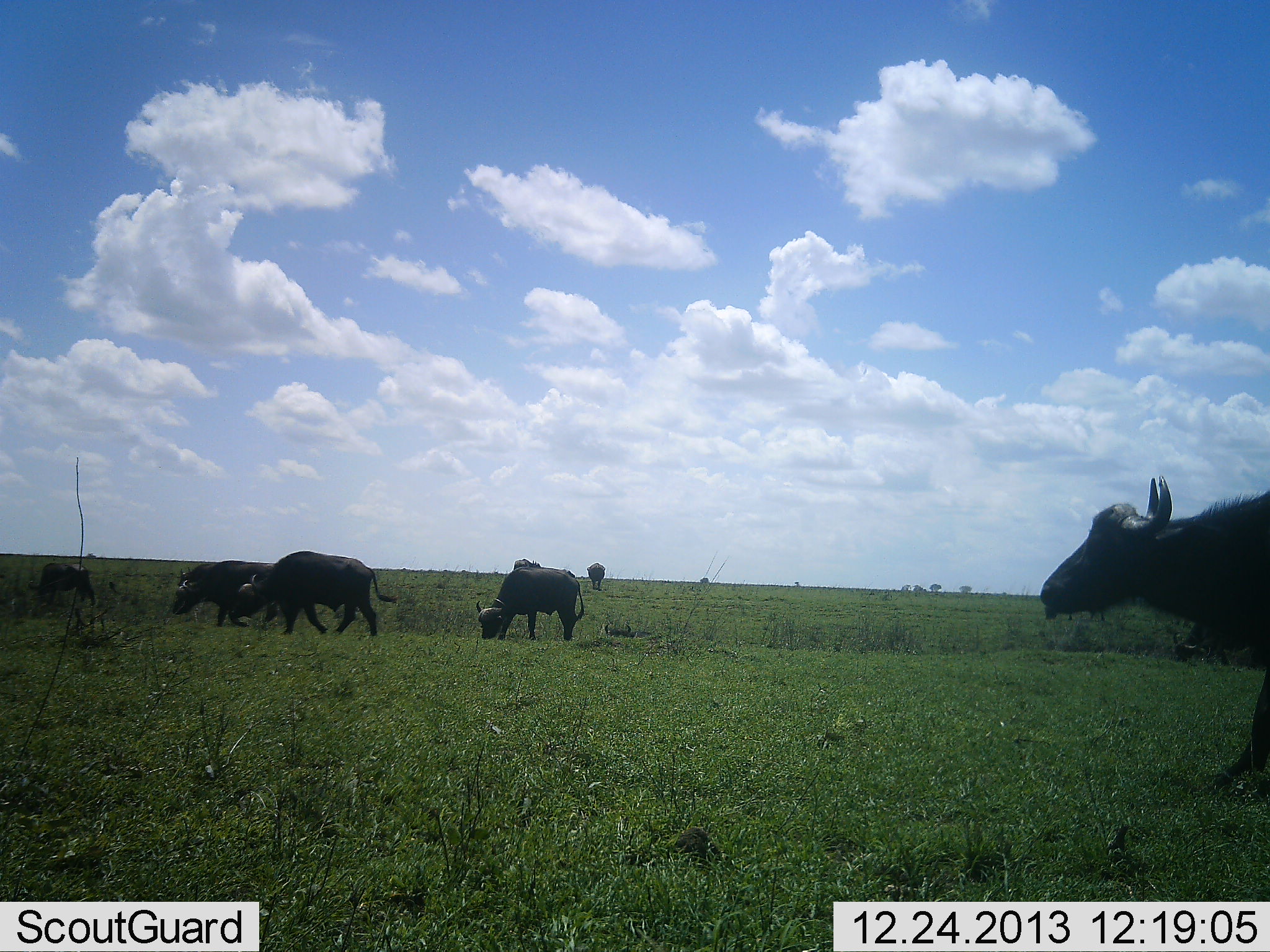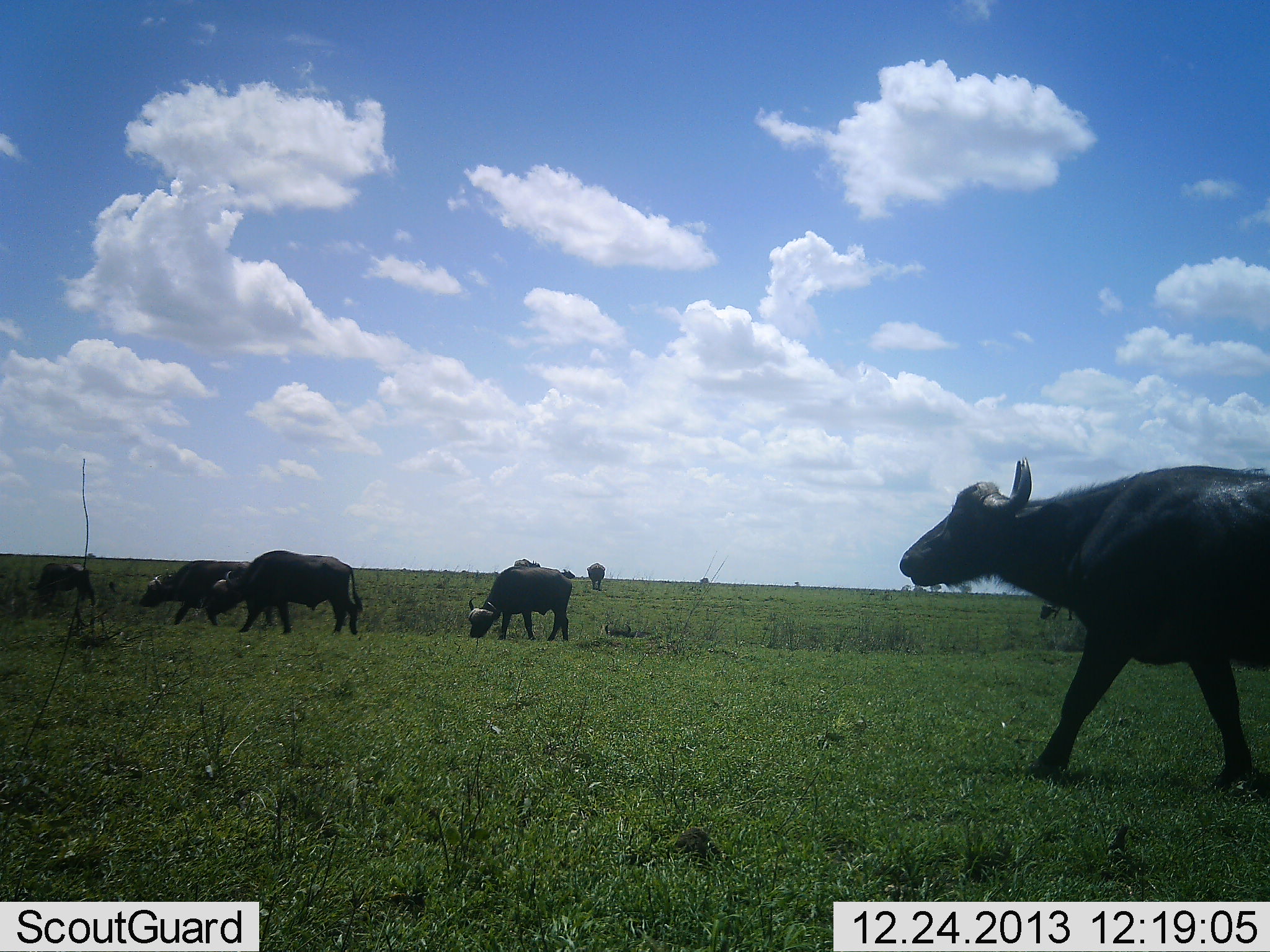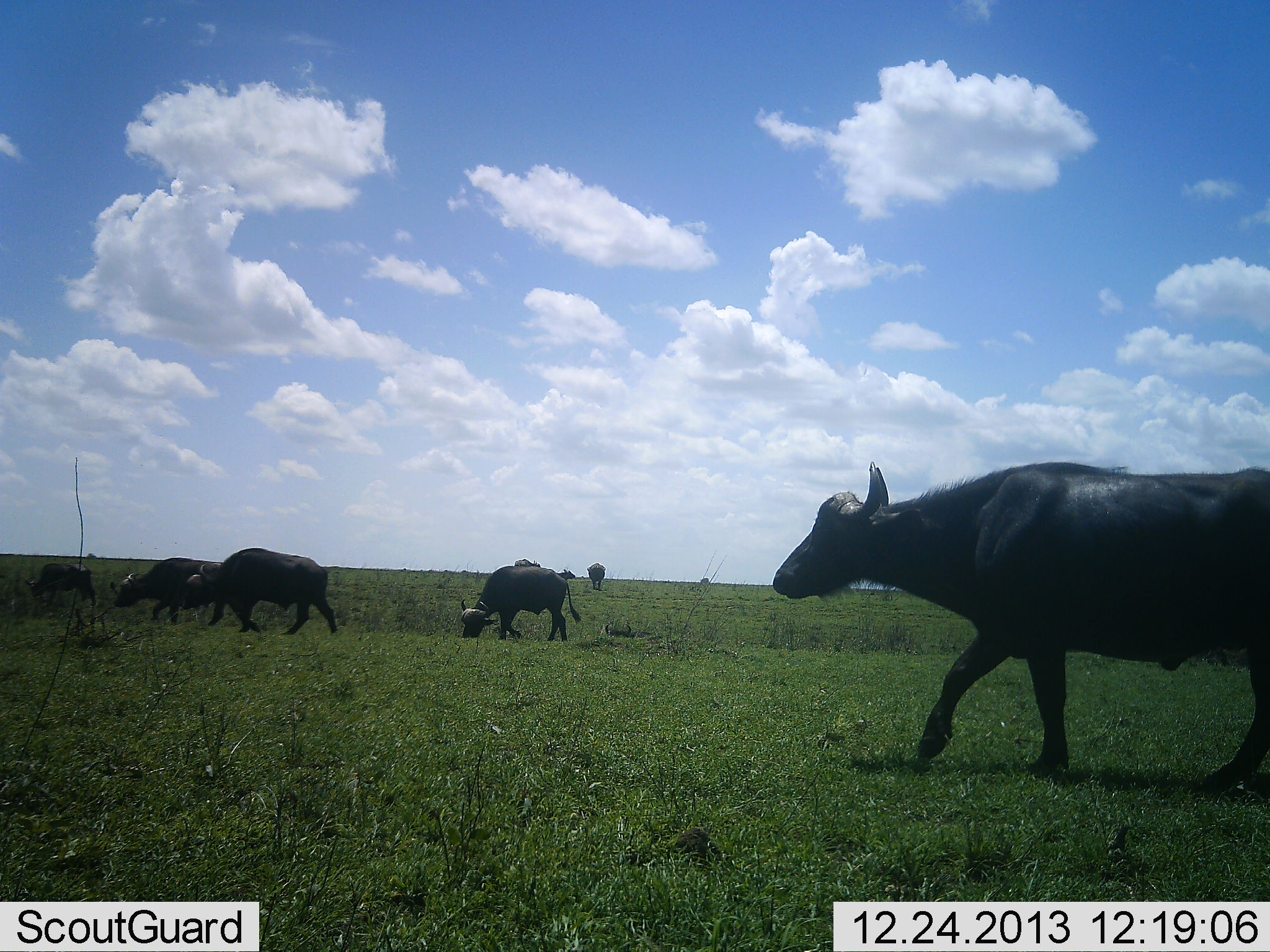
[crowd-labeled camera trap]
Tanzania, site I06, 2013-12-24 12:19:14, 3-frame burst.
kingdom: Animalia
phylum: Chordata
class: Mammalia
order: Artiodactyla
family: Bovidae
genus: Syncerus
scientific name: Syncerus caffer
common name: cape buffalo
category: buffalo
Buffalo (cape buffalo) (Syncerus caffer), count 6. Behavior (volunteer vote fractions): standing 9%, resting 0%, moving 100%, interacting 0%. Young present (vote fraction): 0%. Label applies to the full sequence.